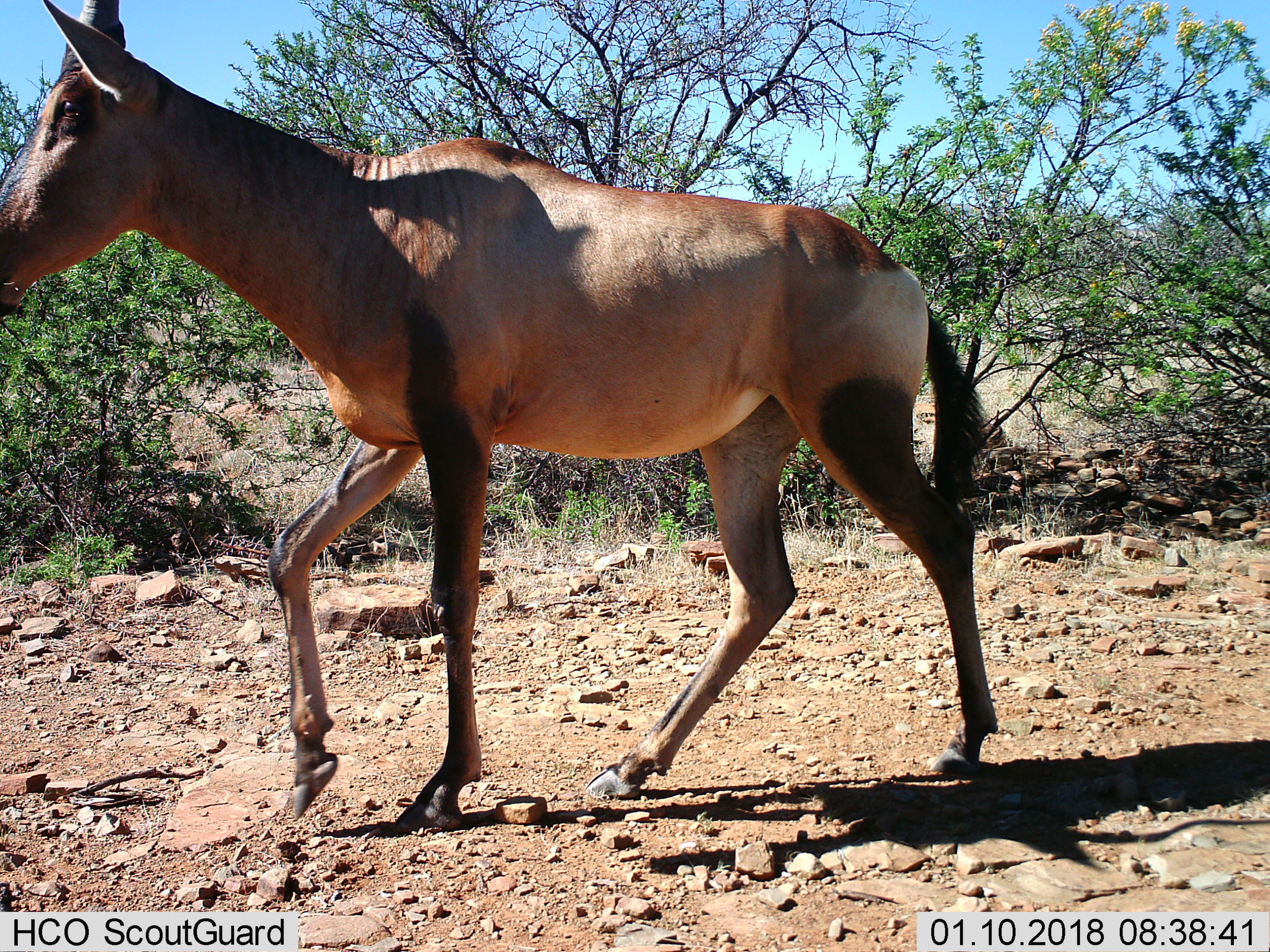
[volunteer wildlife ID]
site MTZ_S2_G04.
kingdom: Animalia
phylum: Chordata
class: Mammalia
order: Artiodactyla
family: Bovidae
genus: Alcelaphus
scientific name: Alcelaphus buselaphus caama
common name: red hartebeest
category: hartebeestred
Hartebeestred (red hartebeest) (Alcelaphus buselaphus caama), count 1. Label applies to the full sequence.